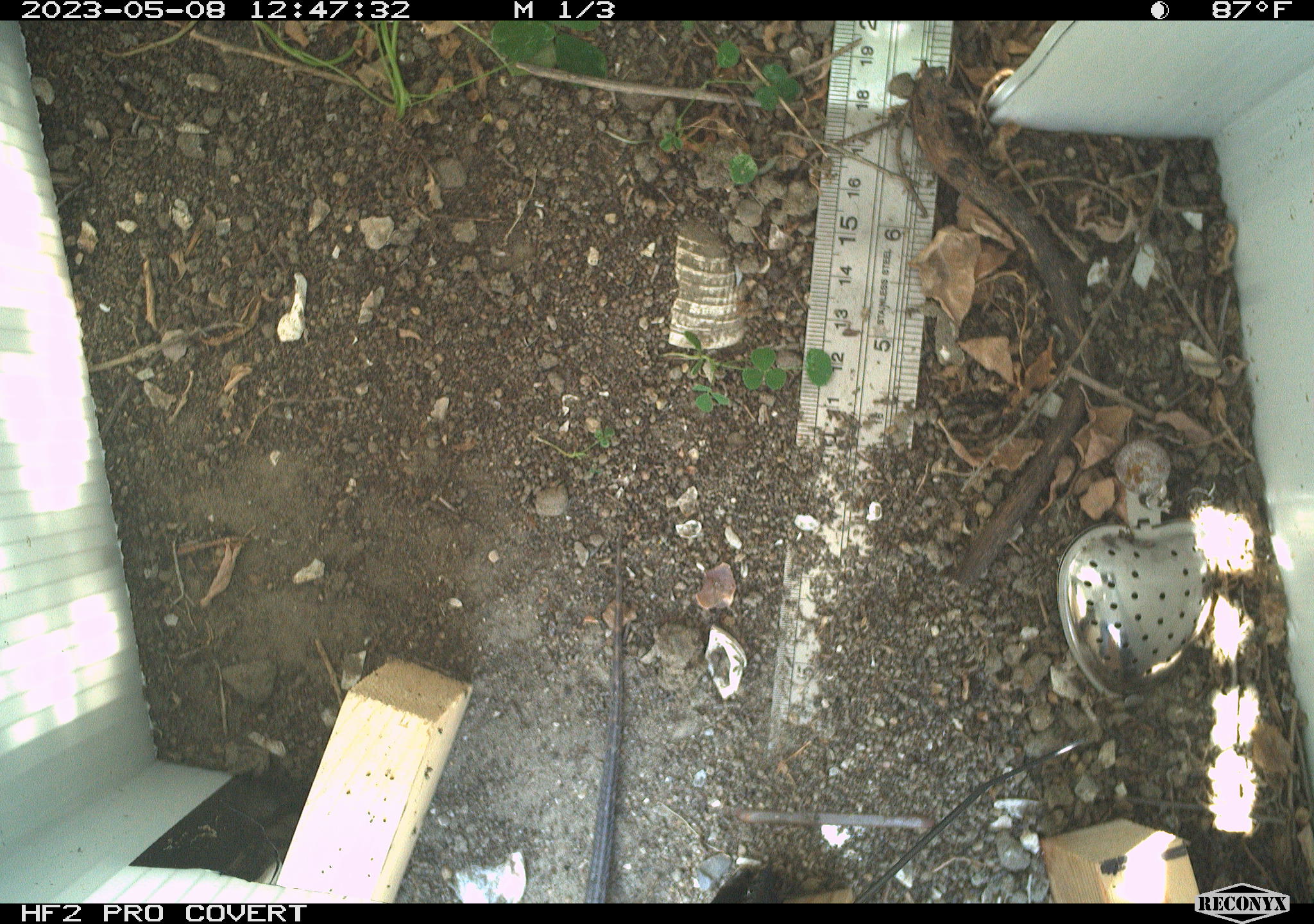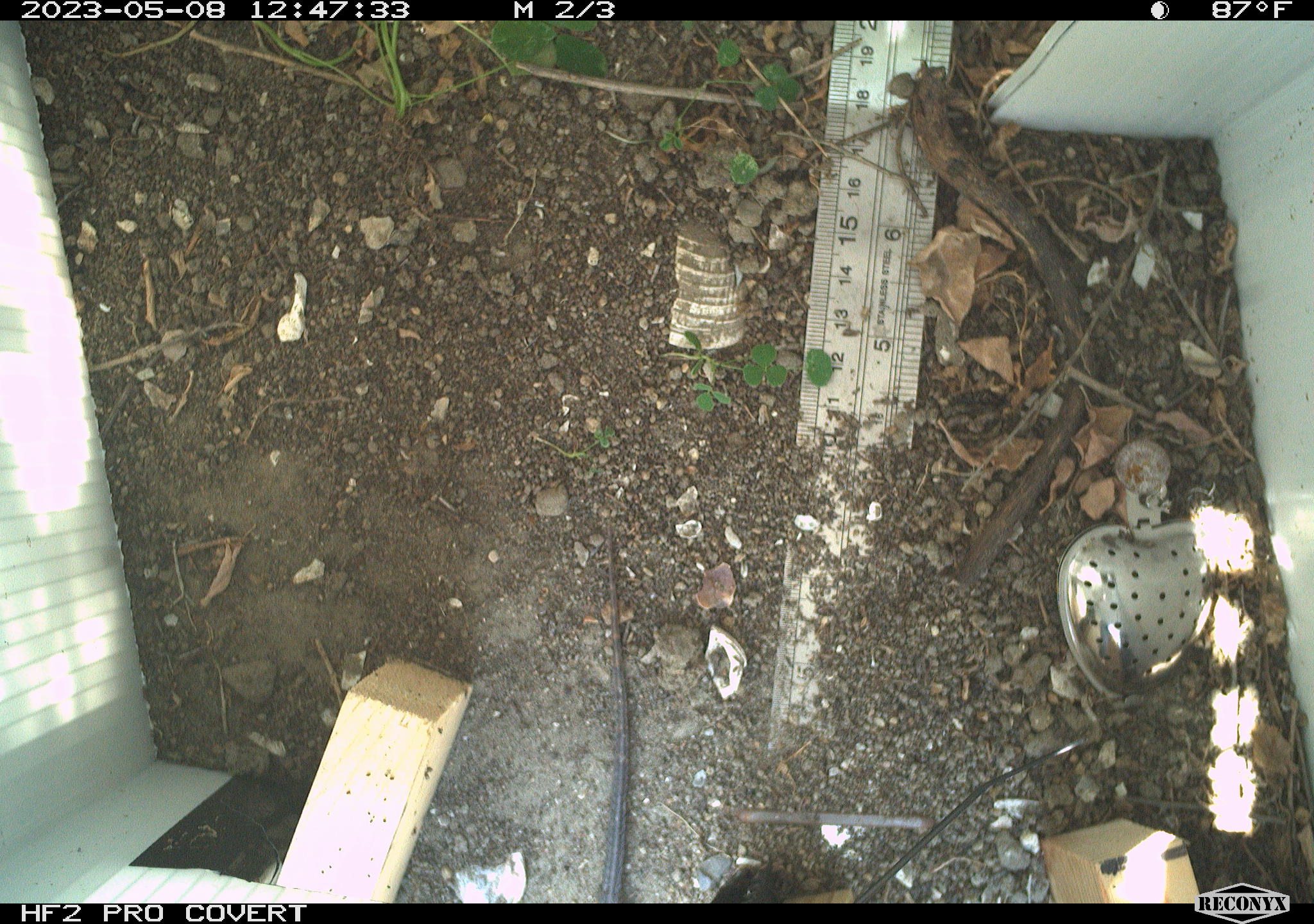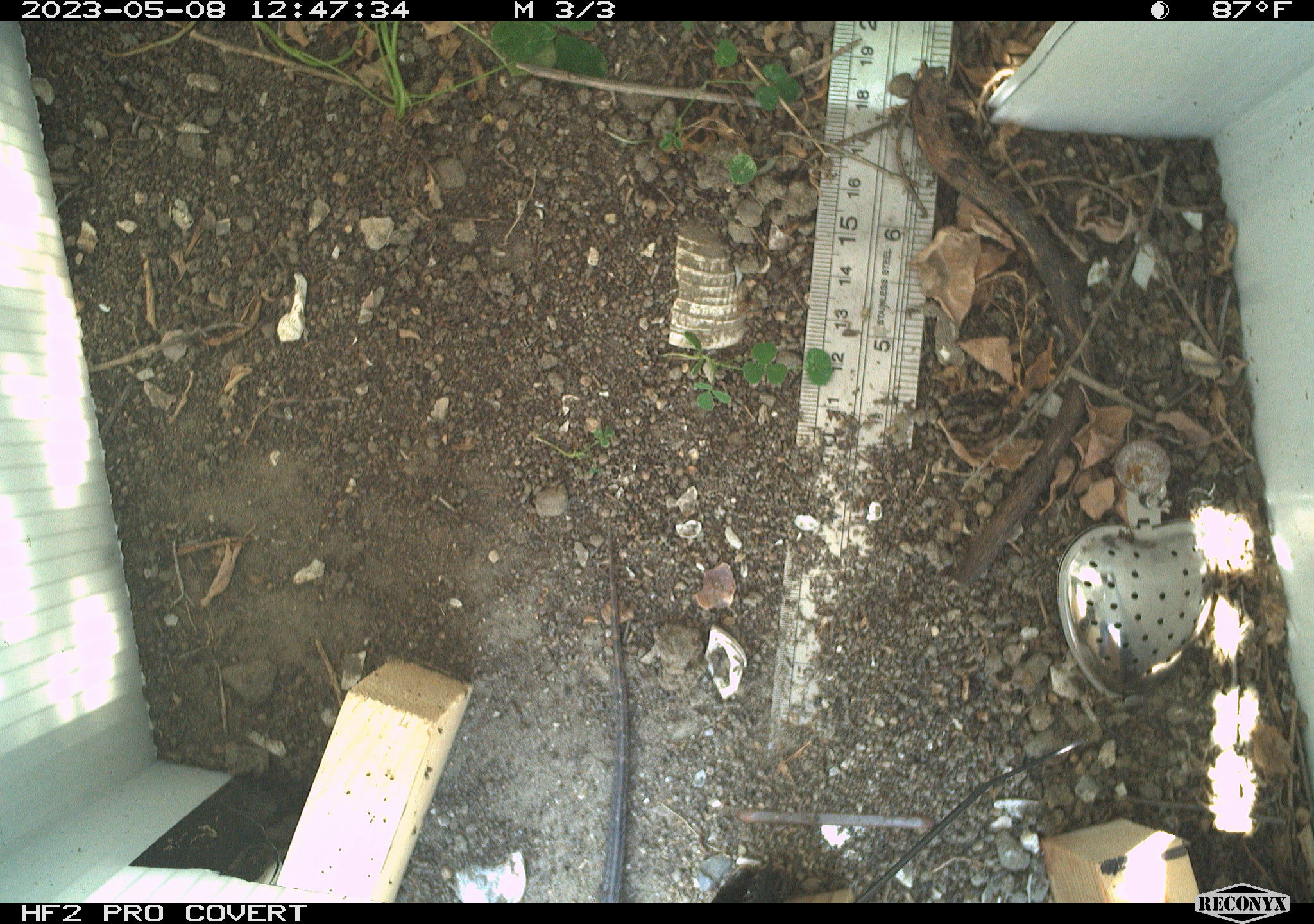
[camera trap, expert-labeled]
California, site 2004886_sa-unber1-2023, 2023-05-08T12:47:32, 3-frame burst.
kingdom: Animalia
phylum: Chordata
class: Reptilia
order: Squamata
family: Phrynosomatidae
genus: Sceloporus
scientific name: Sceloporus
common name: spiny lizards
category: sceloporus species